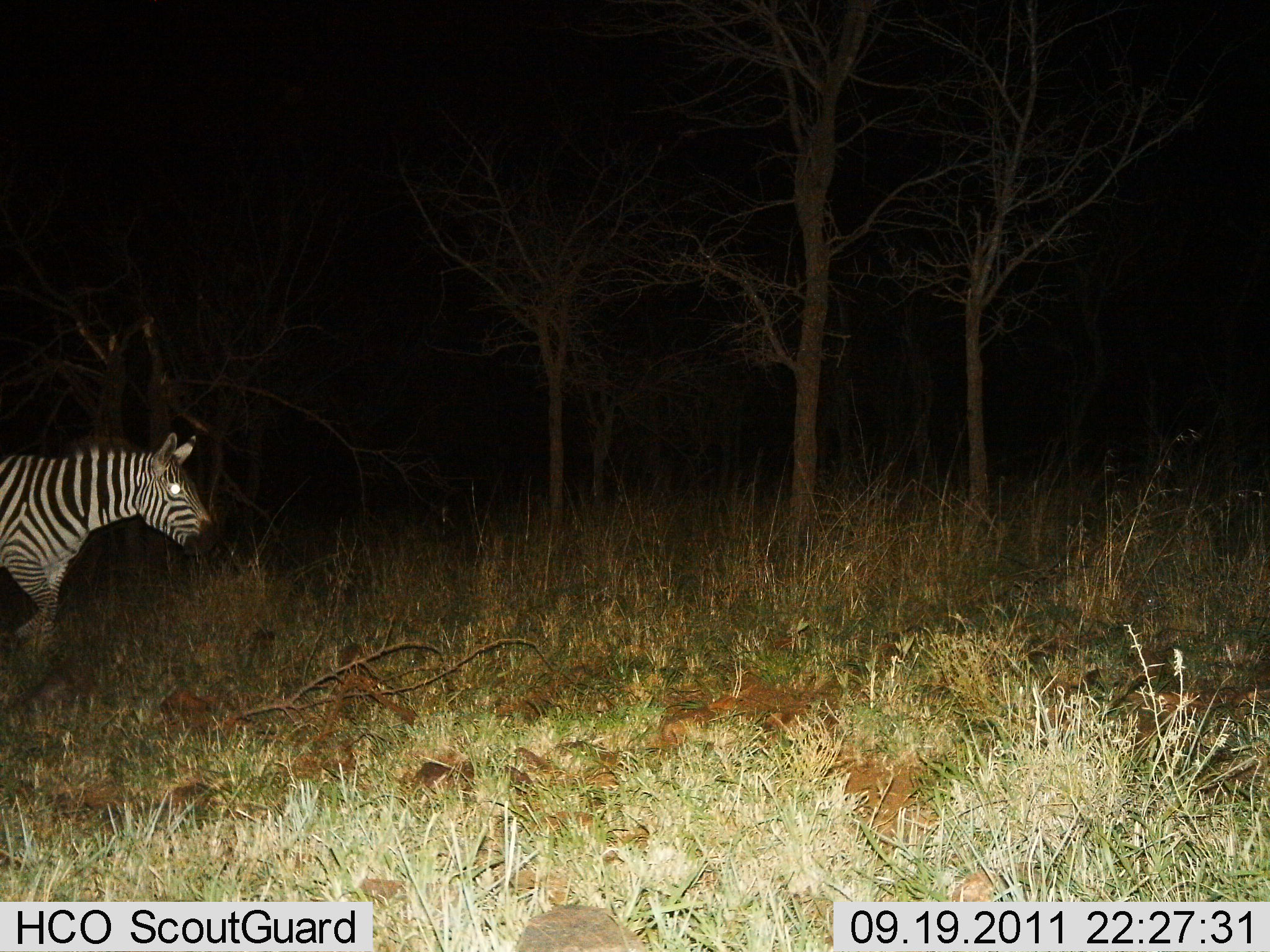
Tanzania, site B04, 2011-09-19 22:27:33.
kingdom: Animalia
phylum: Chordata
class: Mammalia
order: Perissodactyla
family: Equidae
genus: Equus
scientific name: Equus quagga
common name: plains zebra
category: zebra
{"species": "zebra (plains zebra) (Equus quagga)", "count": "1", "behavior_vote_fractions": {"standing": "8%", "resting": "0%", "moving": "100%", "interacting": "0%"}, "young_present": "0%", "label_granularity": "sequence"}